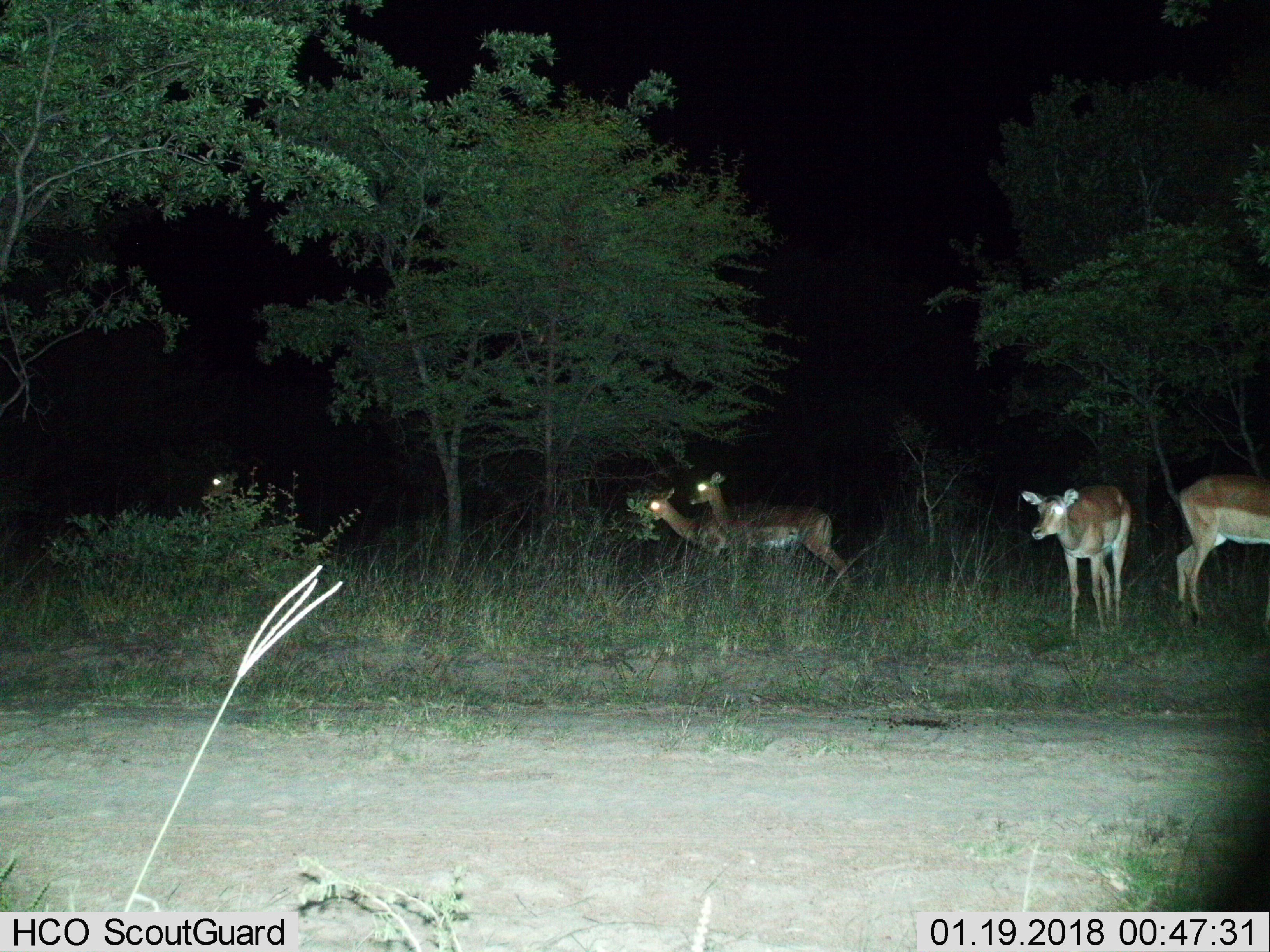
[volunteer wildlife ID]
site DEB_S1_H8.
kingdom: Animalia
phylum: Chordata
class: Mammalia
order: Artiodactyla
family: Bovidae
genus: Aepyceros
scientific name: Aepyceros melampus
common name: impala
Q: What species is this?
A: Impala (Aepyceros melampus).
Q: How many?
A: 5.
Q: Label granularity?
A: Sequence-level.